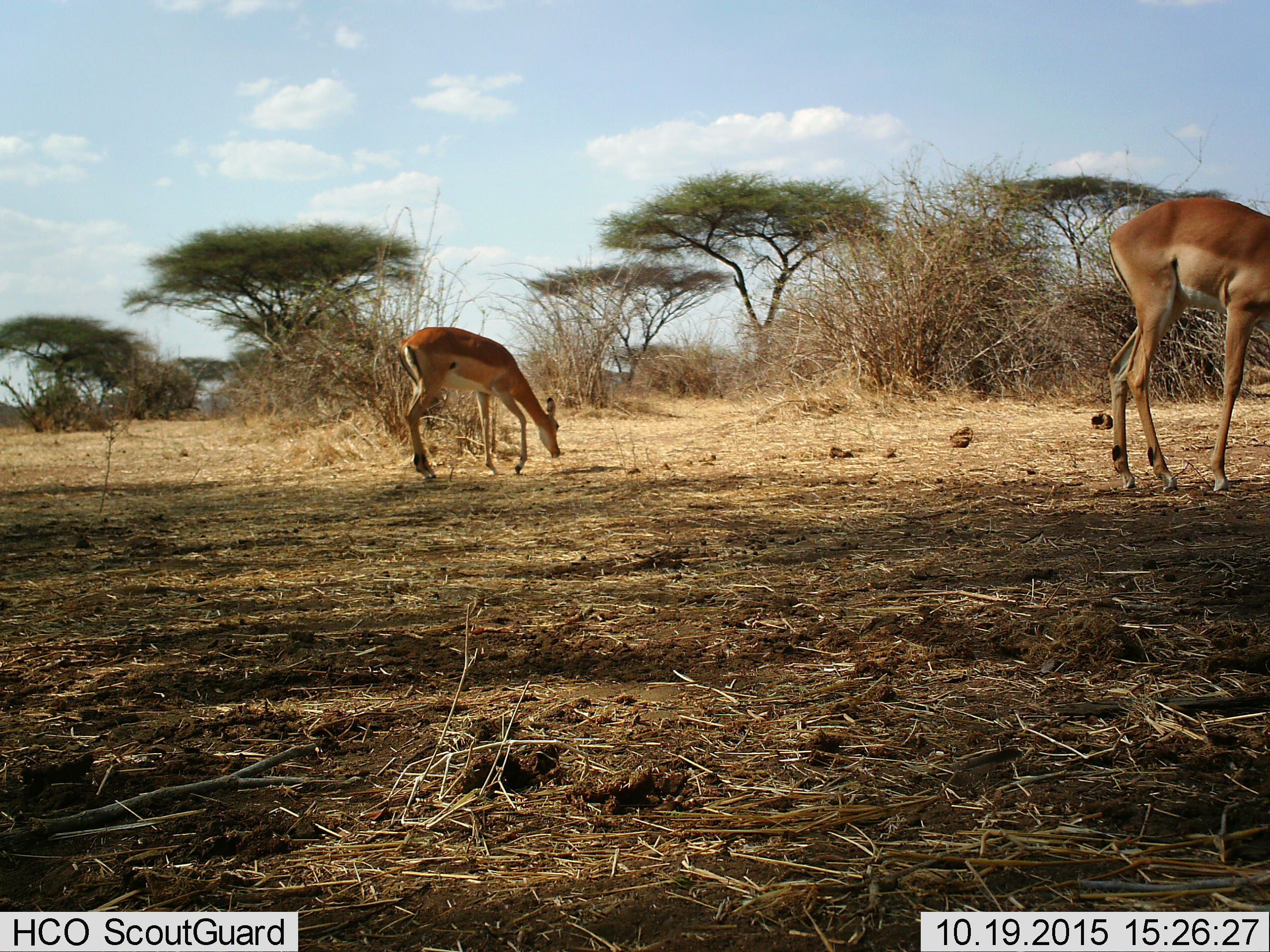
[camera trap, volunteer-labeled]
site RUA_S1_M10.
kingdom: Animalia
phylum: Chordata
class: Mammalia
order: Artiodactyla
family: Bovidae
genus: Aepyceros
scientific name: Aepyceros melampus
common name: impala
Impala (Aepyceros melampus), count 2. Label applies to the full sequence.